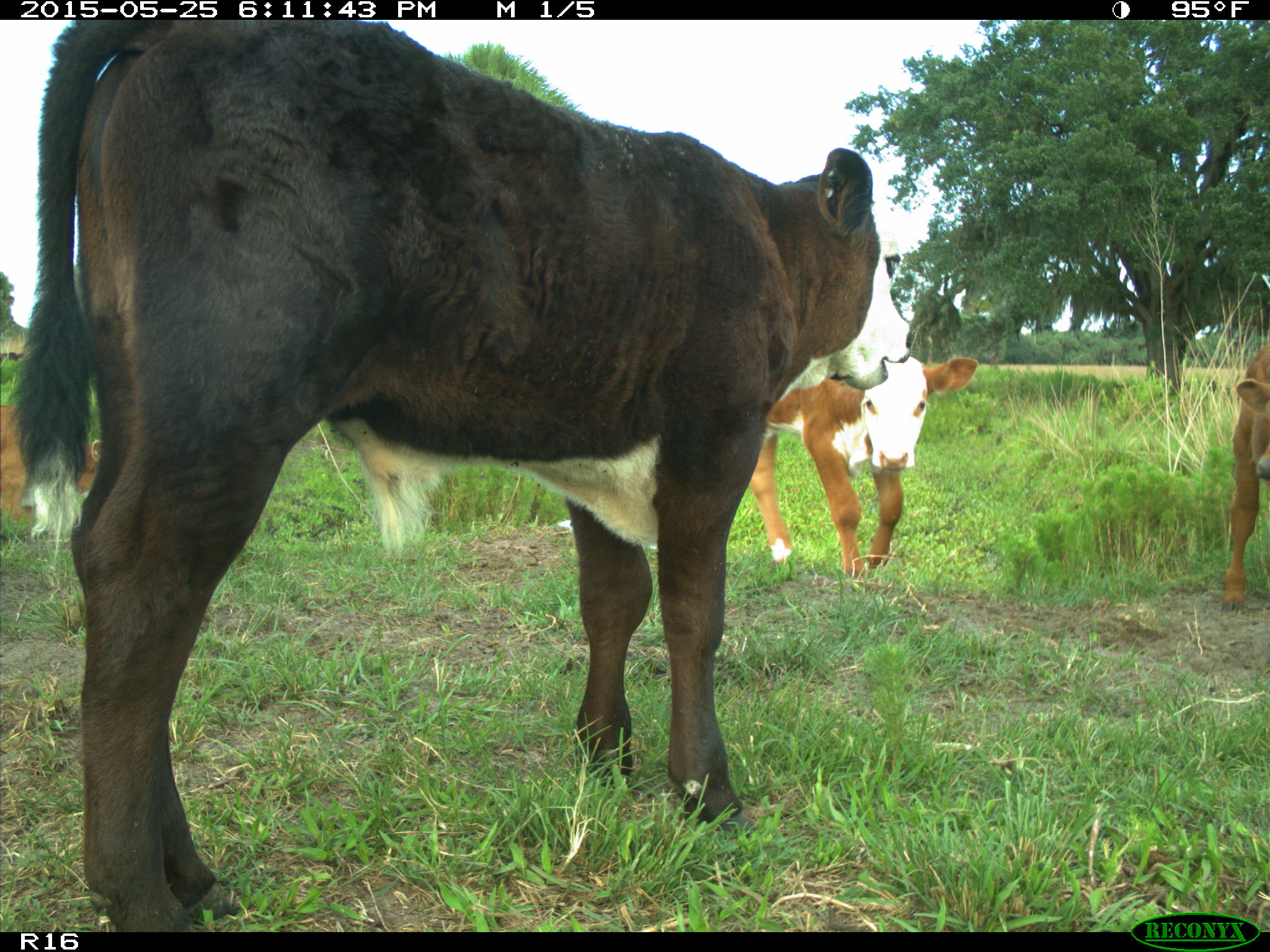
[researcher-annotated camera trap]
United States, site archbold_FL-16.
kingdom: Animalia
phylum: Chordata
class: Mammalia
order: Artiodactyla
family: Bovidae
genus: Bos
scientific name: Bos taurus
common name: domestic cow